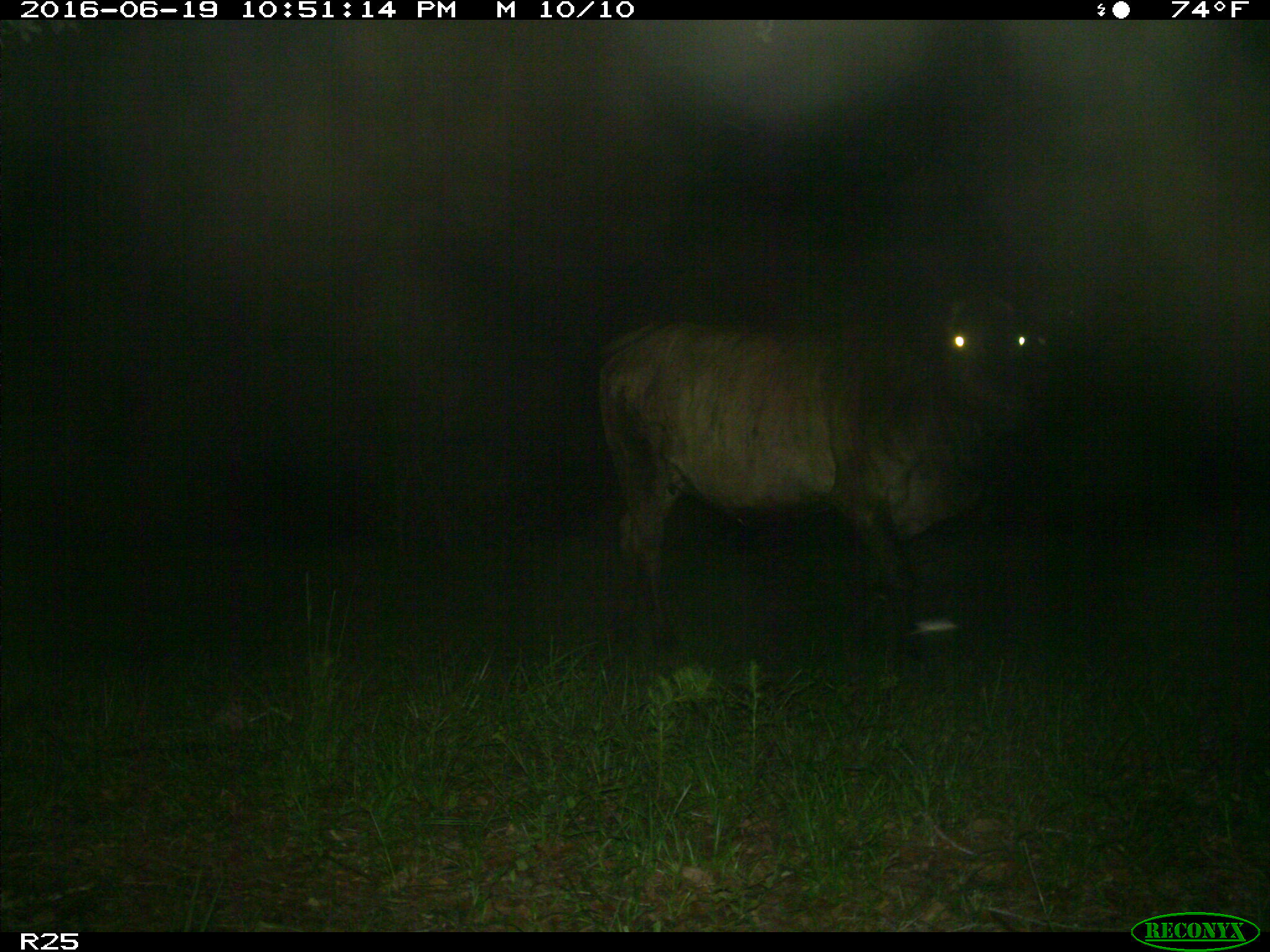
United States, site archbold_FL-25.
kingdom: Animalia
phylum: Chordata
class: Mammalia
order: Artiodactyla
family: Bovidae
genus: Bos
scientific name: Bos taurus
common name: domestic cow